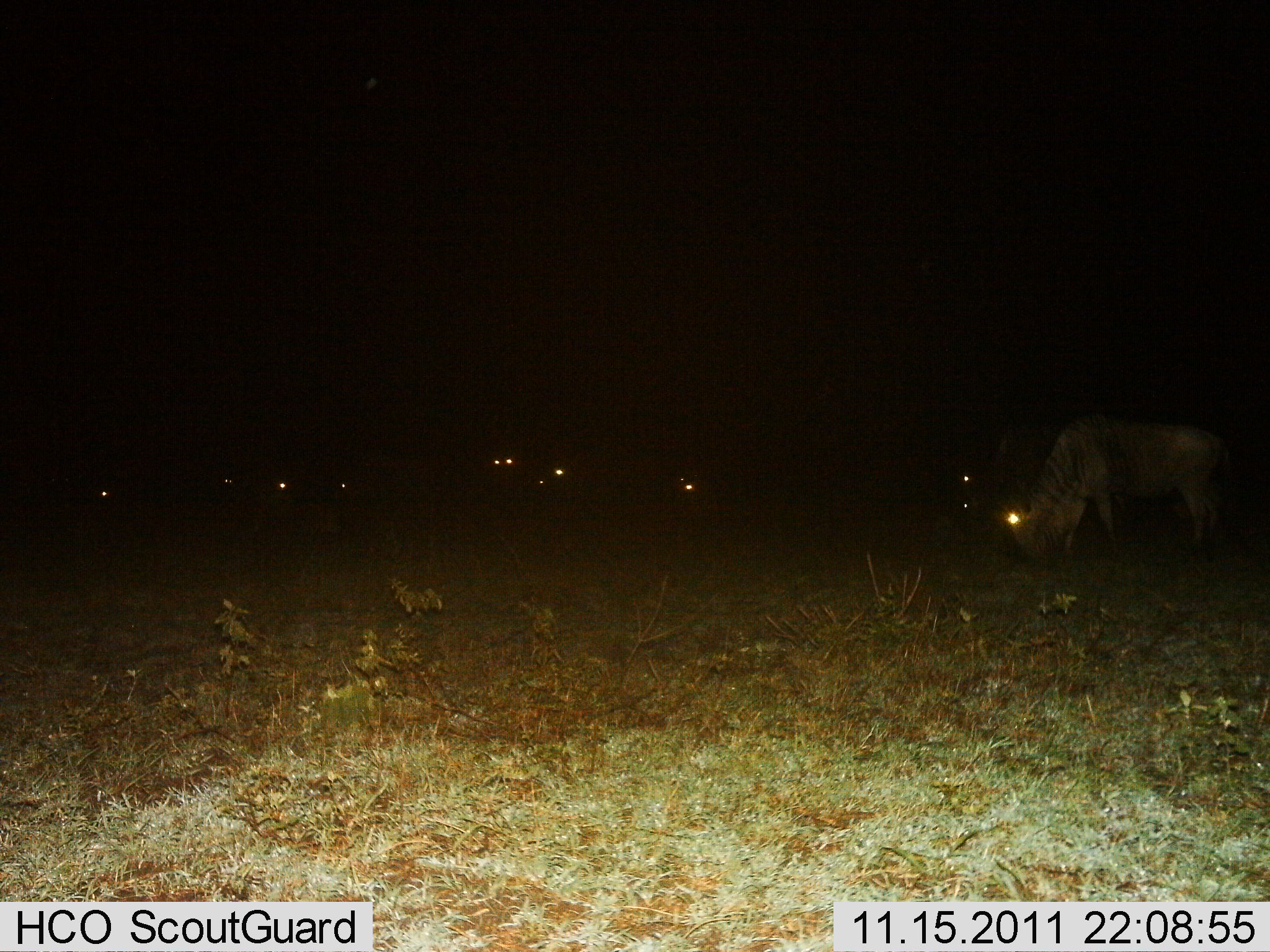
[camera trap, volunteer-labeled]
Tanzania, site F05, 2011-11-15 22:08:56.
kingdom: Animalia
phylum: Chordata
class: Mammalia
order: Artiodactyla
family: Bovidae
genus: Connochaetes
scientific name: Connochaetes taurinus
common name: blue wildebeest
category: wildebeest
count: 9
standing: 33%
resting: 0%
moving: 8%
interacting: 0%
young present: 0%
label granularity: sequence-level